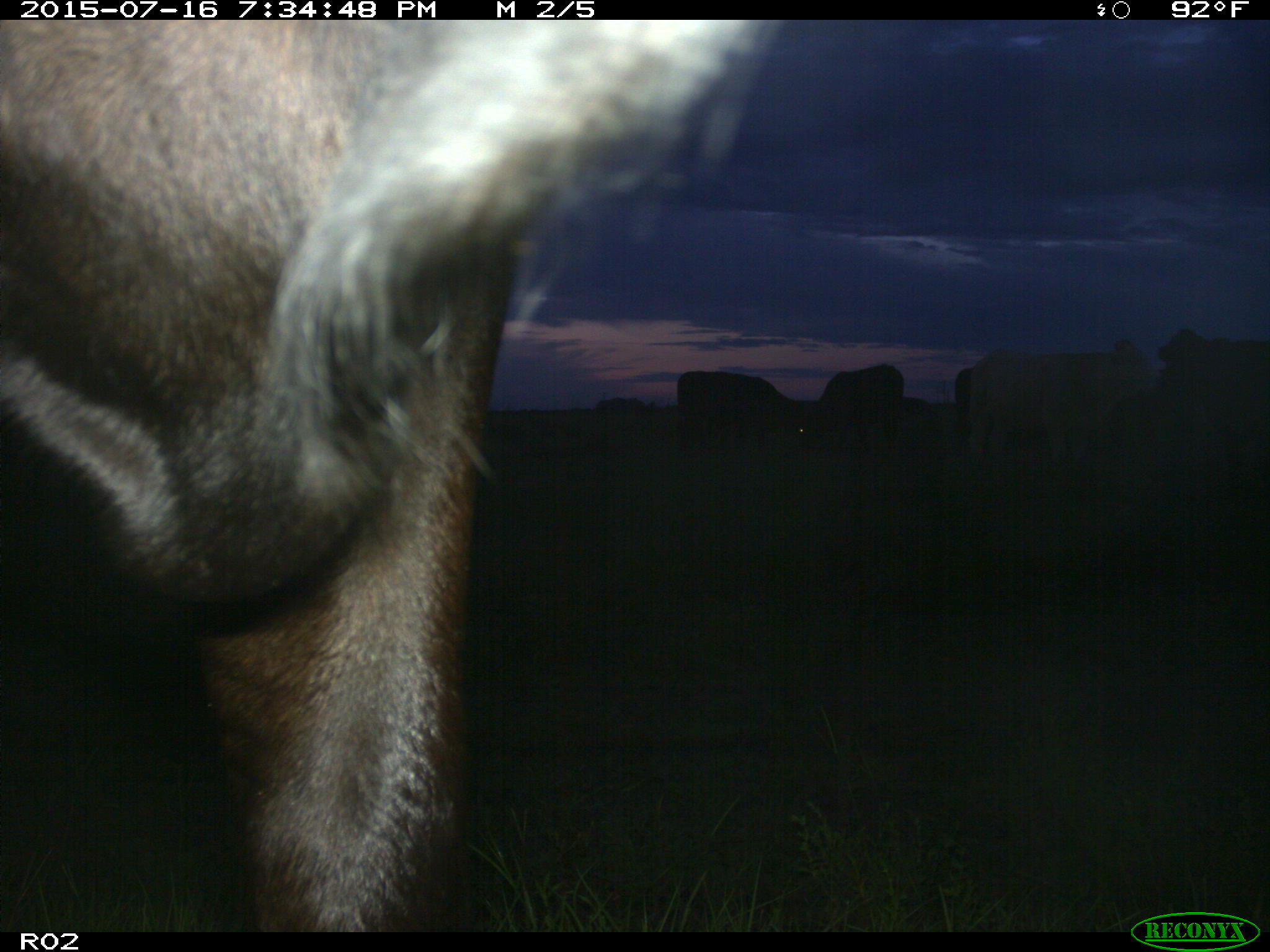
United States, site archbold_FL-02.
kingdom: Animalia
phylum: Chordata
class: Mammalia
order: Artiodactyla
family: Bovidae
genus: Bos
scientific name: Bos taurus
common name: domestic cow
Bos taurus (domestic cow).